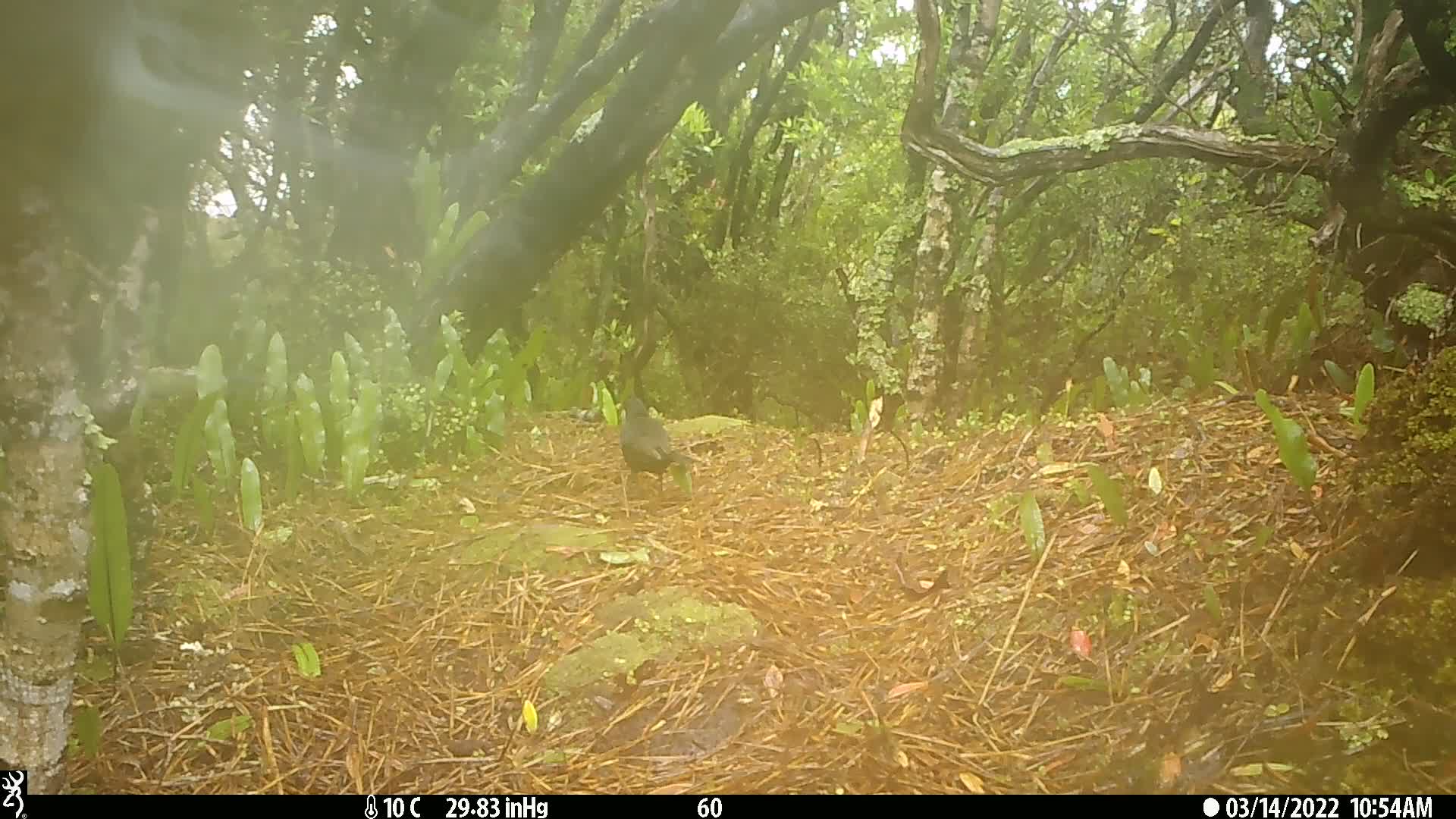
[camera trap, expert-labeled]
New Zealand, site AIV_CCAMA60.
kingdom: Animalia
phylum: Chordata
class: Aves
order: Passeriformes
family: Turdidae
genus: Turdus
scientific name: Turdus merula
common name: eurasian blackbird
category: blackbird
Blackbird (eurasian blackbird) (Turdus merula).